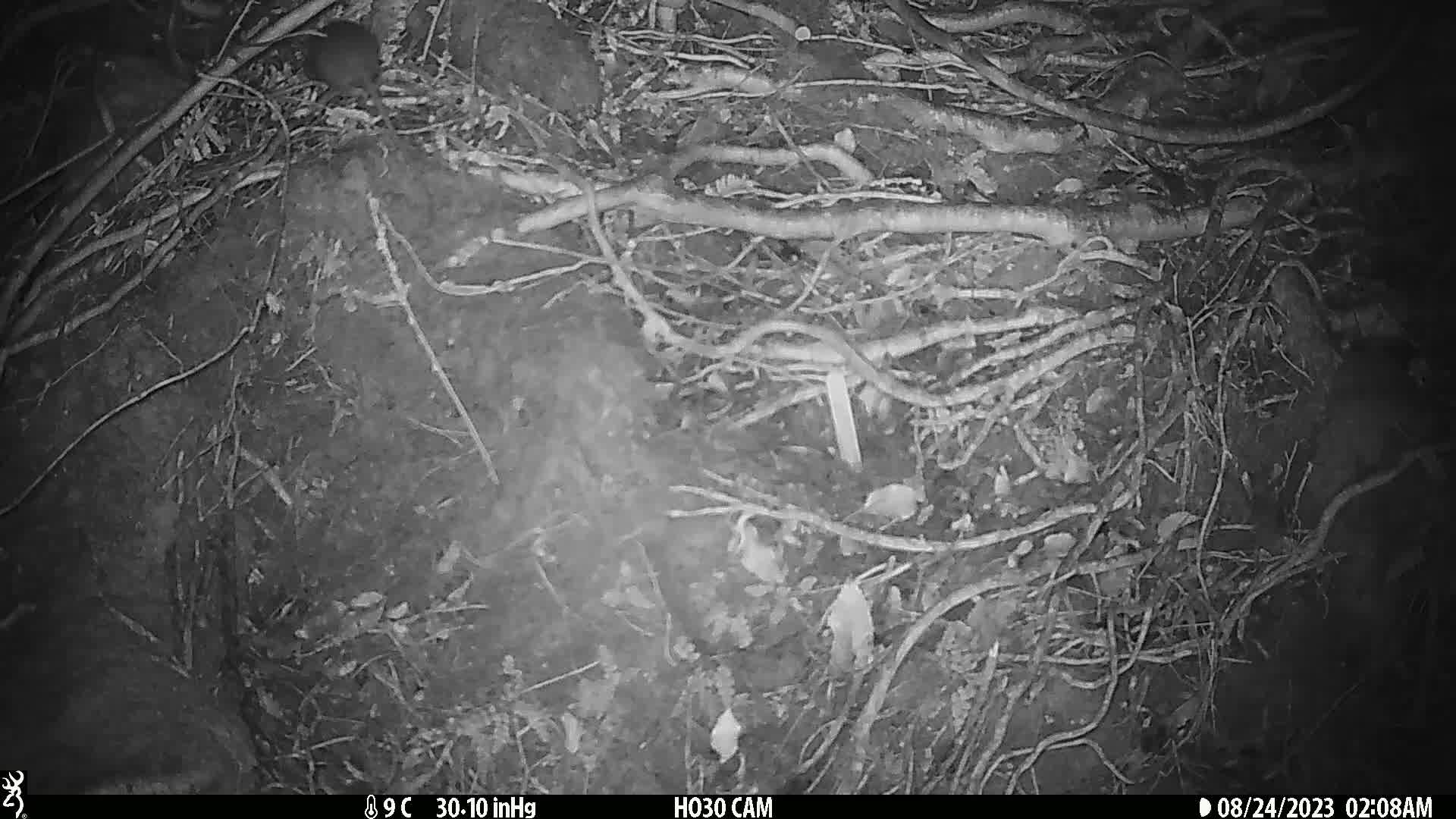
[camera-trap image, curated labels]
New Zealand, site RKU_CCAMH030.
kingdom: Animalia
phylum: Chordata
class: Mammalia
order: Rodentia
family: Muridae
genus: Rattus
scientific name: Rattus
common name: rat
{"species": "rat (Rattus)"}